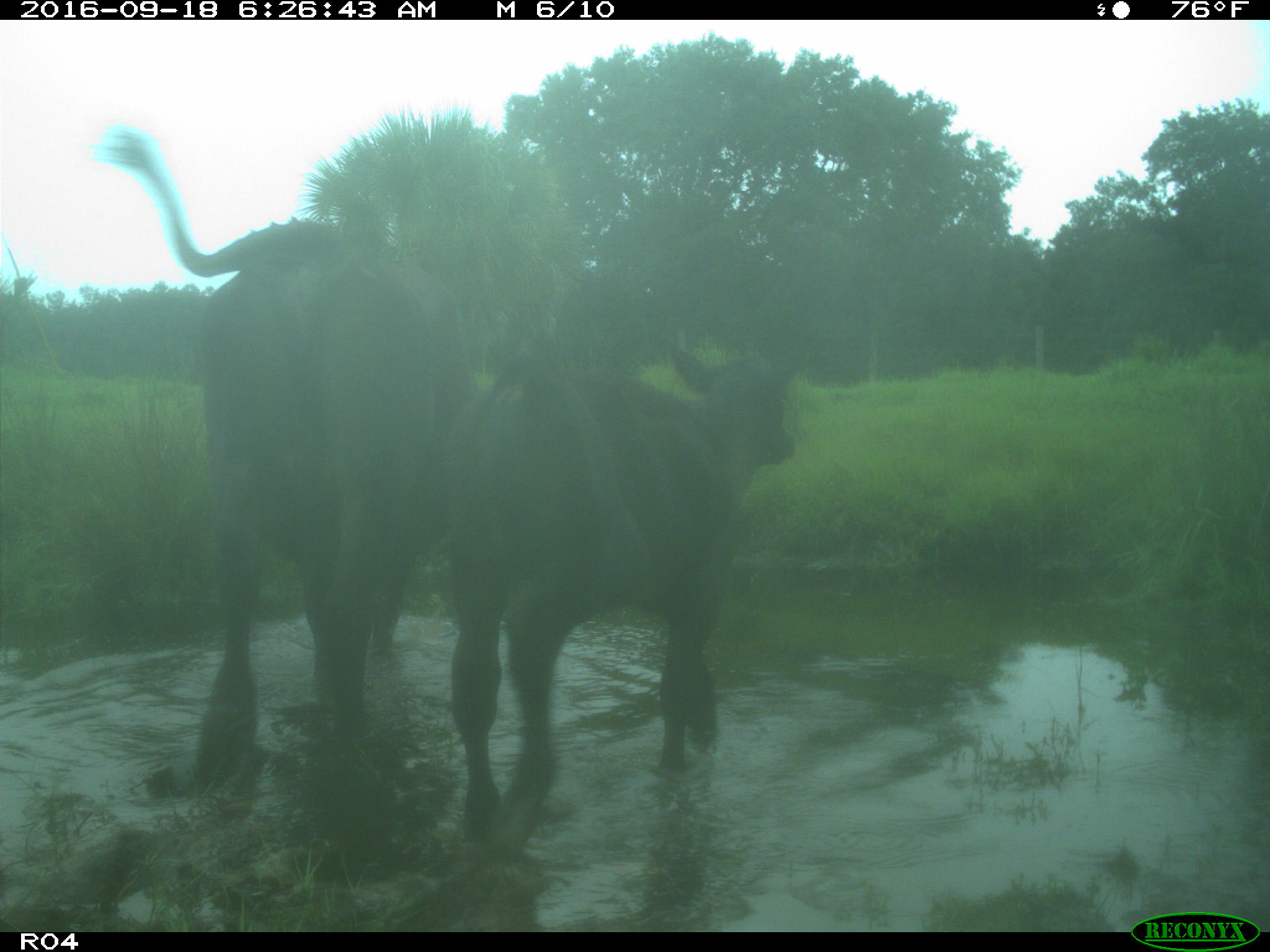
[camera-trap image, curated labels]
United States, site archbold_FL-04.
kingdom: Animalia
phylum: Chordata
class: Mammalia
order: Artiodactyla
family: Bovidae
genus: Bos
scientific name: Bos taurus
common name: domestic cow